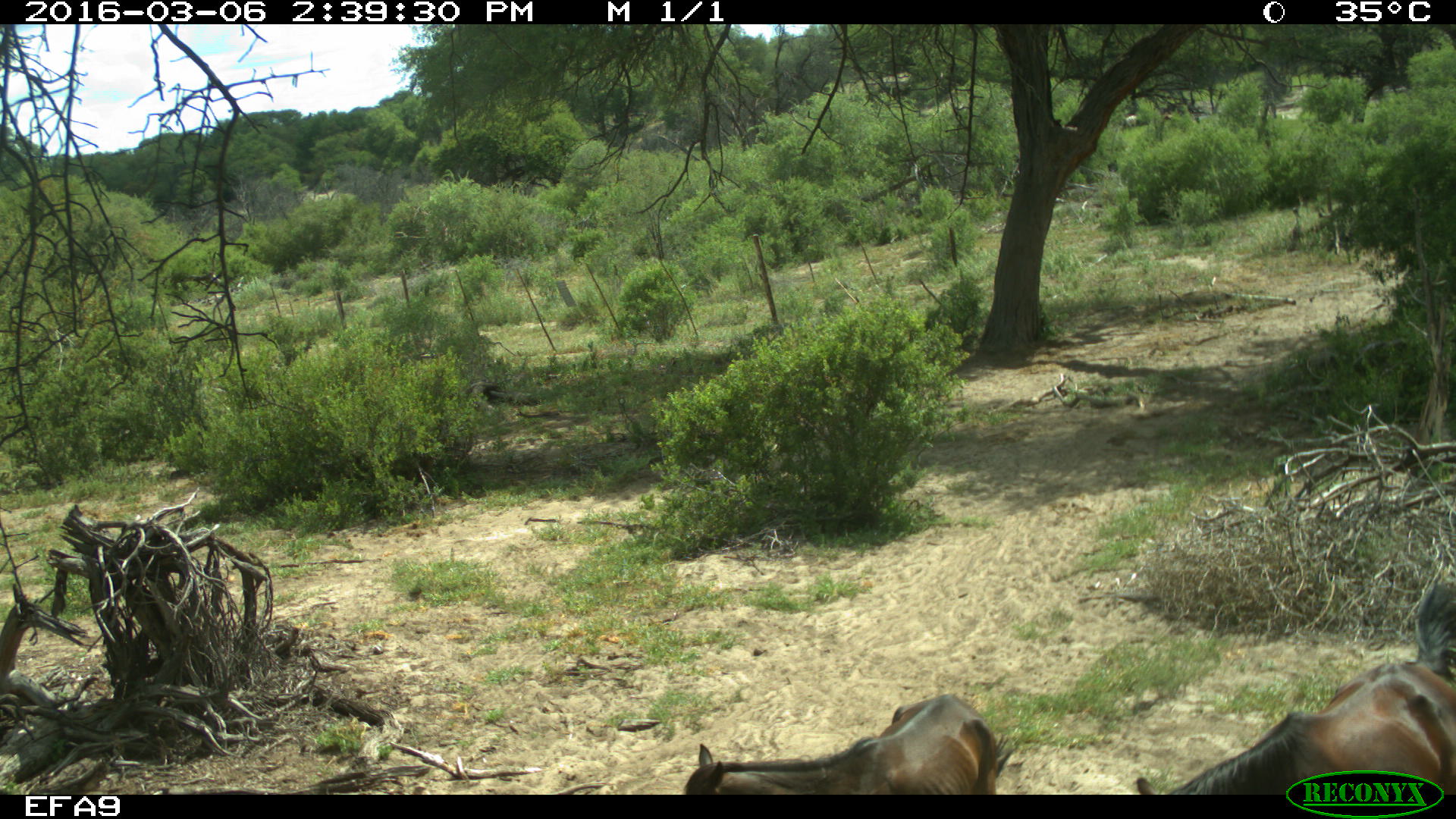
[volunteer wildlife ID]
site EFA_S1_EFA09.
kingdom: Animalia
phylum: Chordata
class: Mammalia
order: Artiodactyla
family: Bovidae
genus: Connochaetes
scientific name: Connochaetes taurinus taurinus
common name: blue wildebeest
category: wildebeestblue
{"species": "wildebeestblue (blue wildebeest) (Connochaetes taurinus taurinus)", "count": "2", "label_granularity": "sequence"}